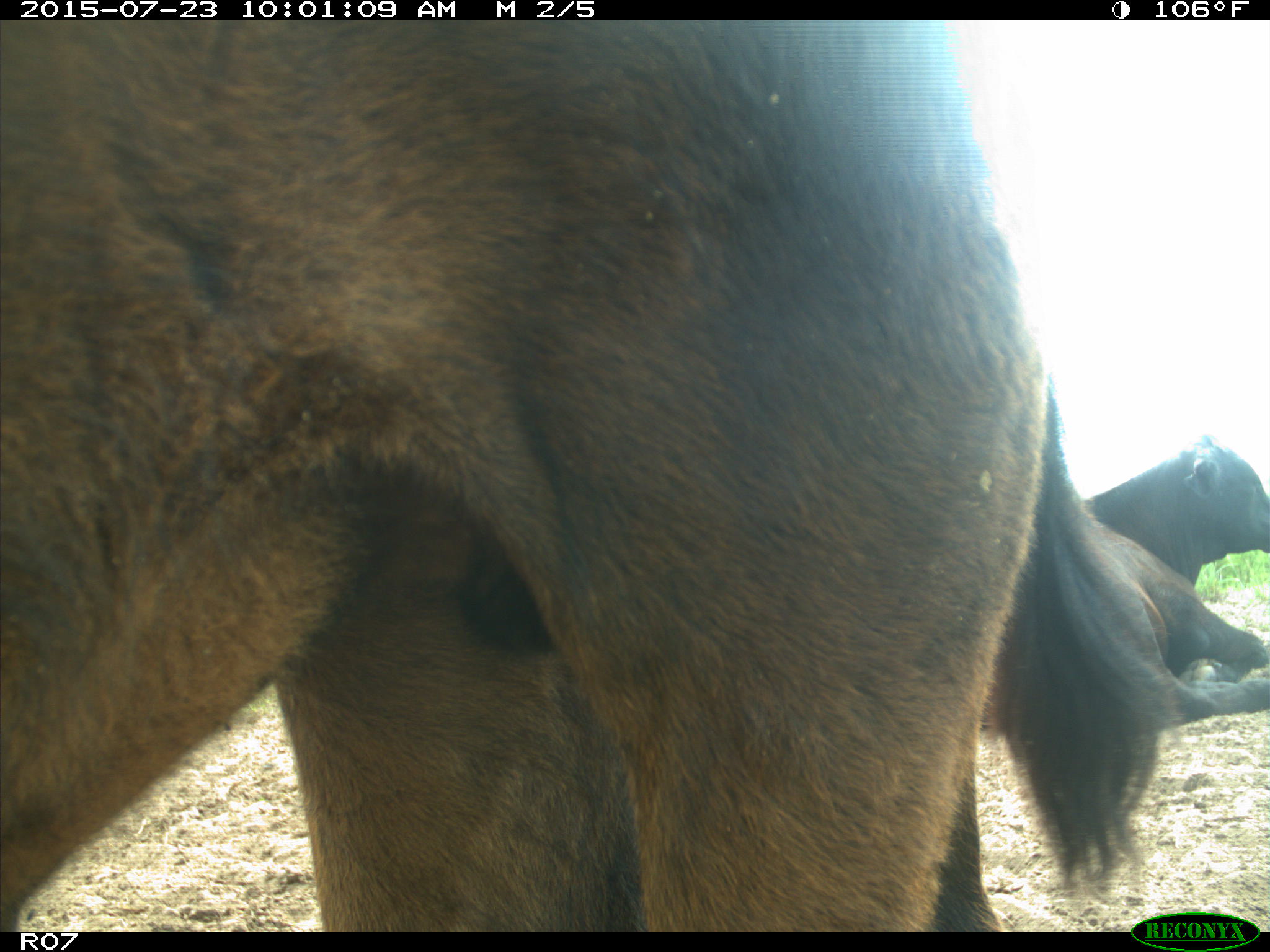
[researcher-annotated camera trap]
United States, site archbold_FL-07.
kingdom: Animalia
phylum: Chordata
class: Mammalia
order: Artiodactyla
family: Bovidae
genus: Bos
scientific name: Bos taurus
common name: domestic cow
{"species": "Bos taurus (domestic cow)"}